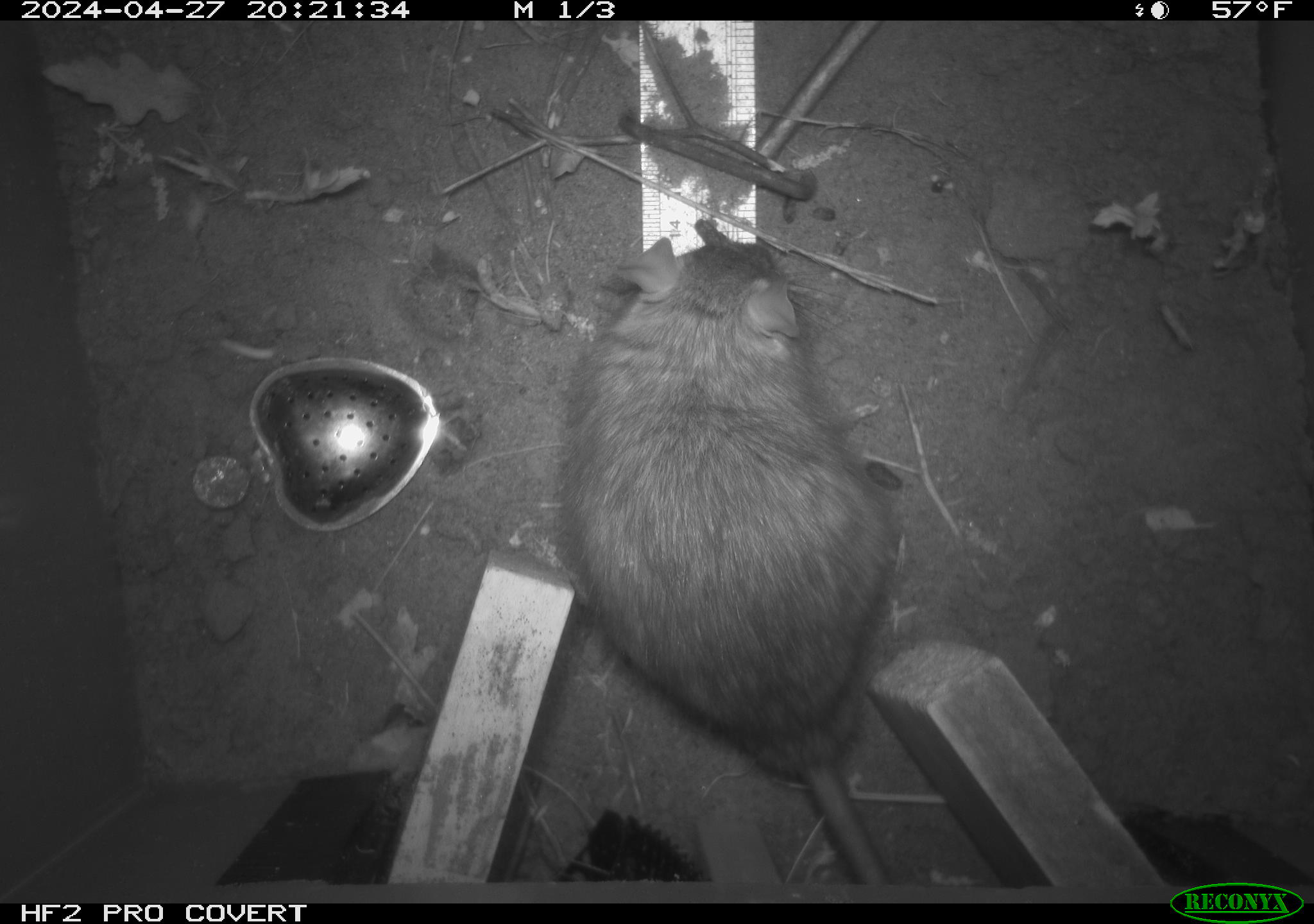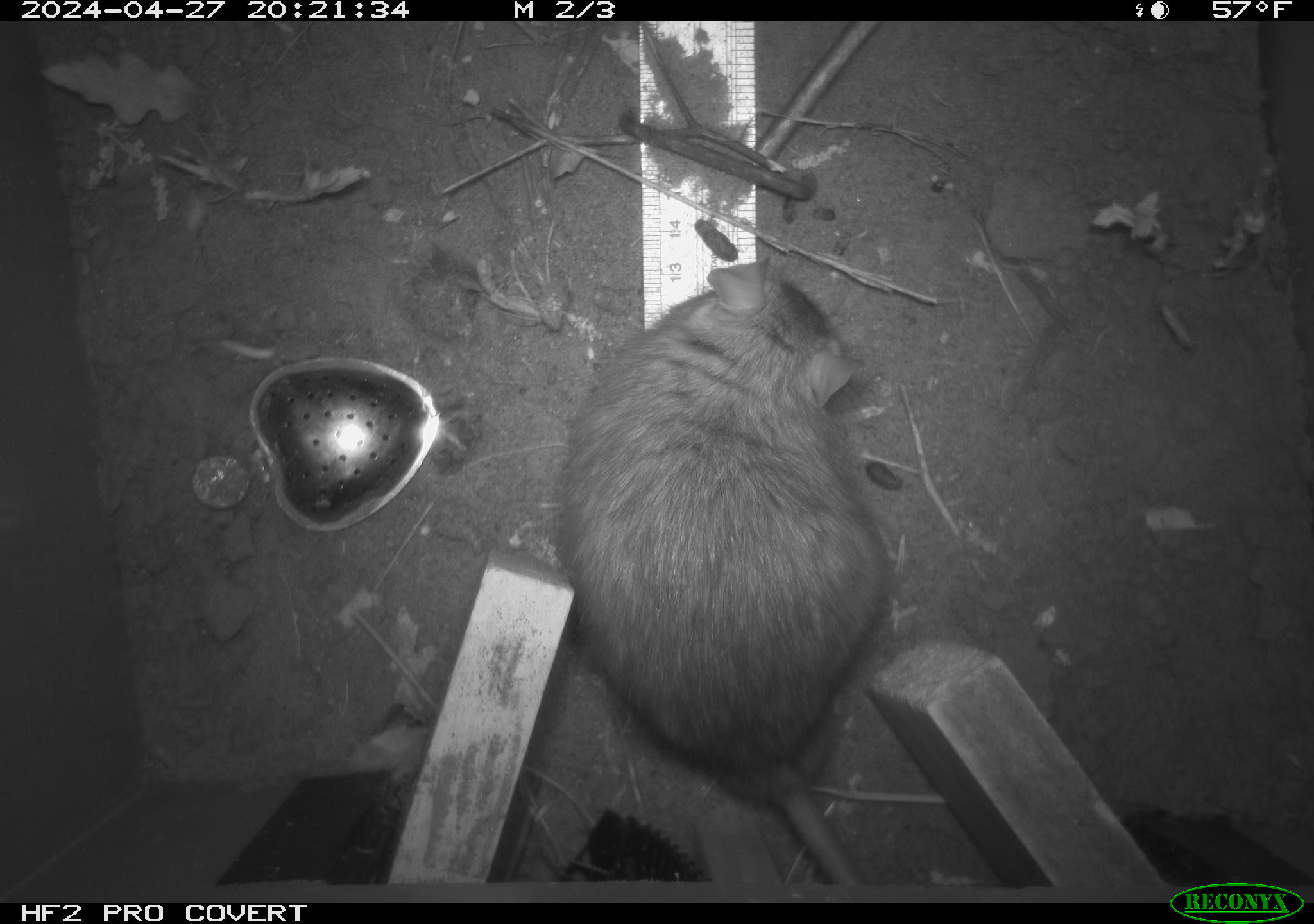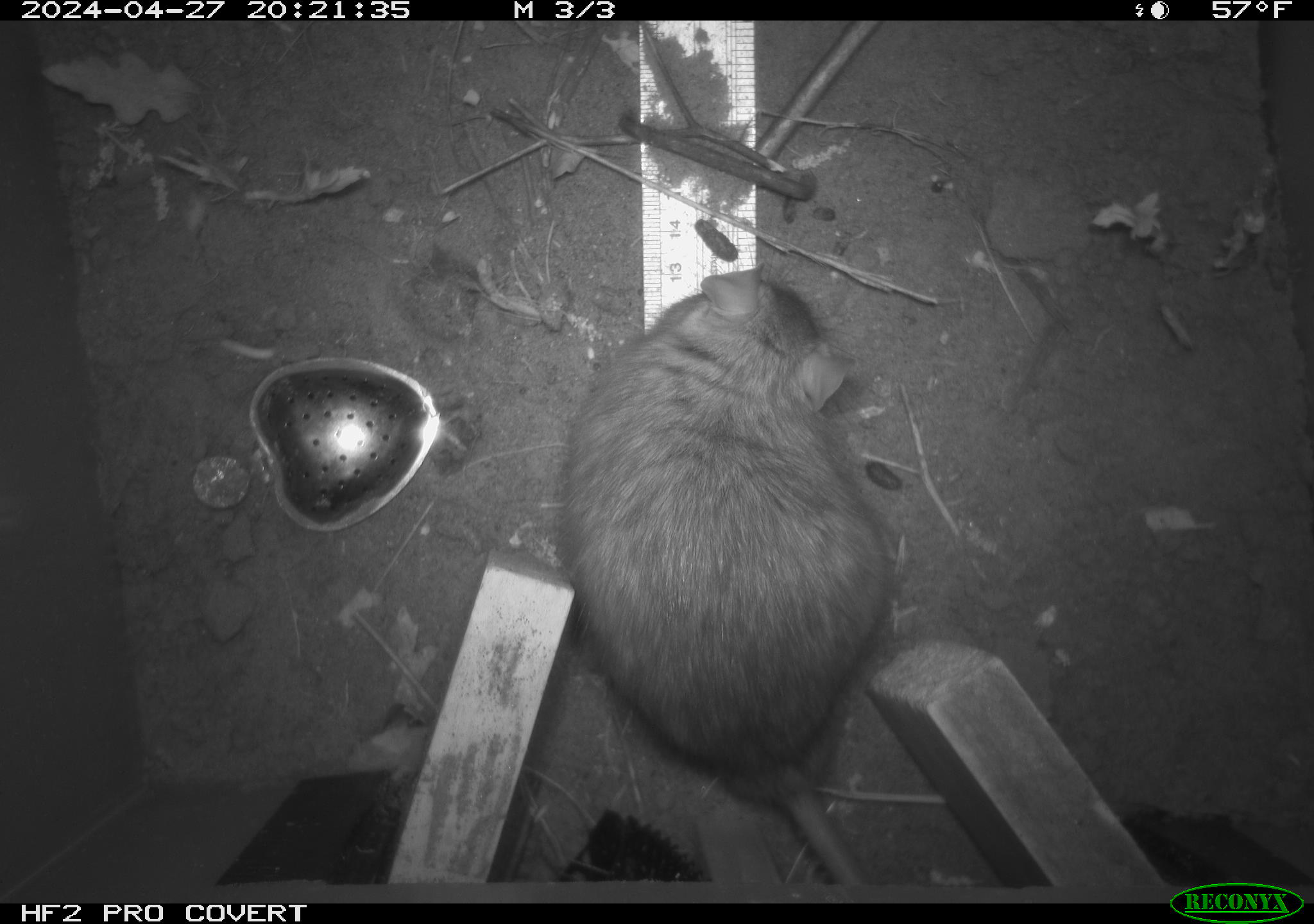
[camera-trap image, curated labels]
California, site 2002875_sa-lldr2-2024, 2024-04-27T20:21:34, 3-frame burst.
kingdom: Animalia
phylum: Chordata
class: Mammalia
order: Rodentia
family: Muridae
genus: Rattus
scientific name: Rattus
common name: rat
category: rattus species